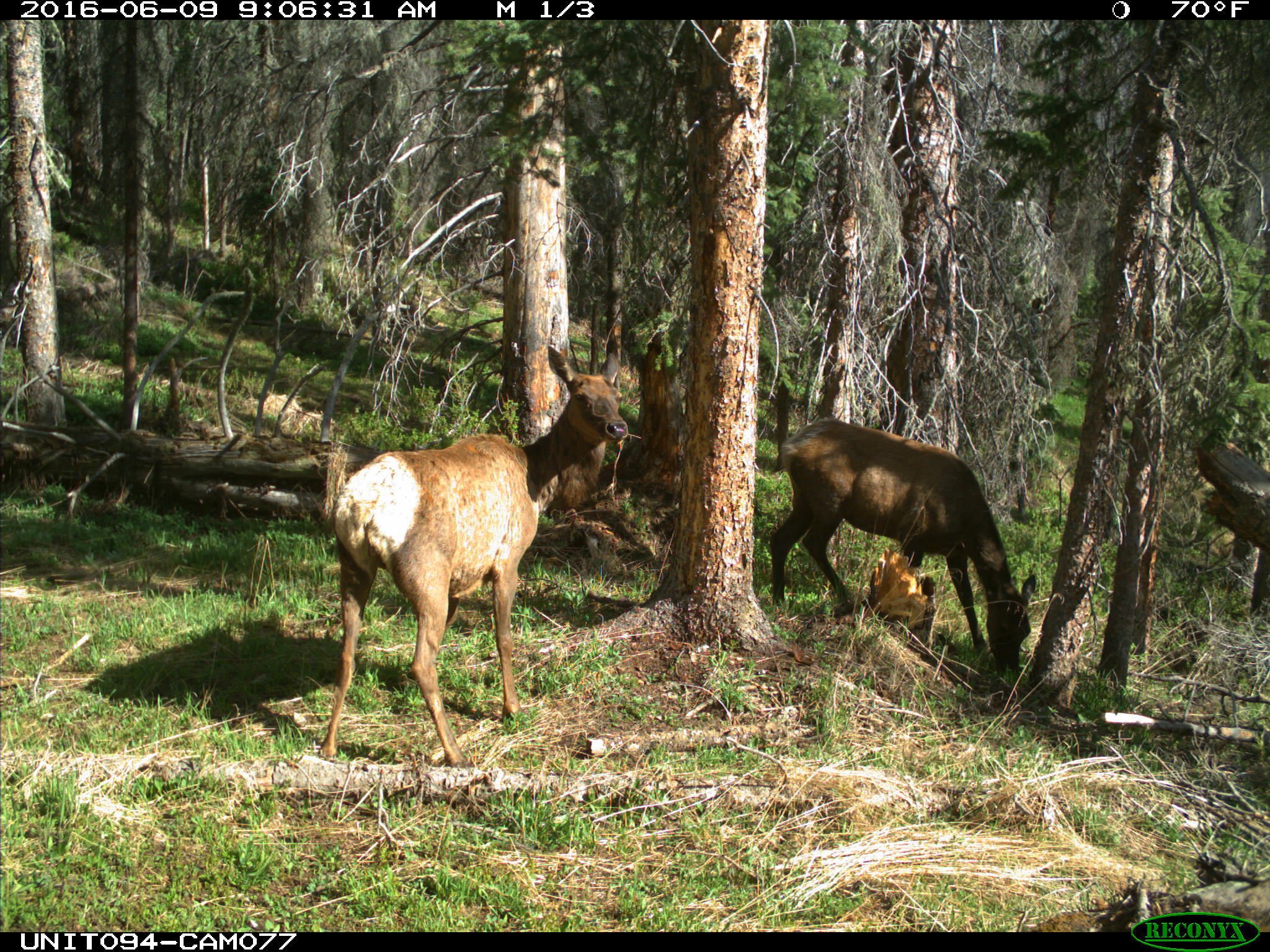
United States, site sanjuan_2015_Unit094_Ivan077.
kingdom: Animalia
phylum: Chordata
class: Mammalia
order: Artiodactyla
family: Cervidae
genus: Cervus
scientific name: Cervus elaphus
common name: red deer